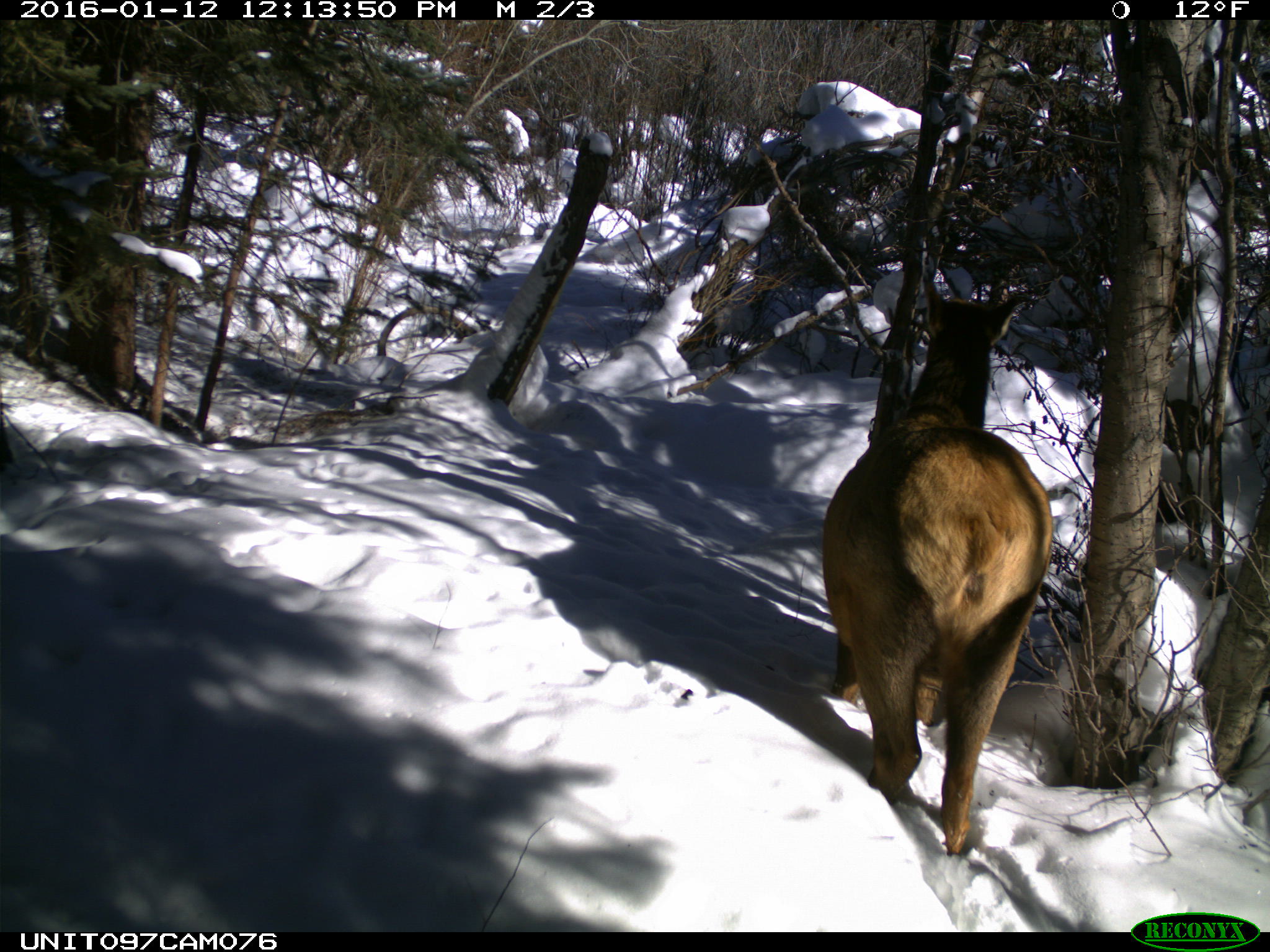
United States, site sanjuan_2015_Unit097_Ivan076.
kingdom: Animalia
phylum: Chordata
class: Mammalia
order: Artiodactyla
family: Cervidae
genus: Cervus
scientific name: Cervus elaphus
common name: red deer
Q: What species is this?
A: Cervus elaphus (red deer).